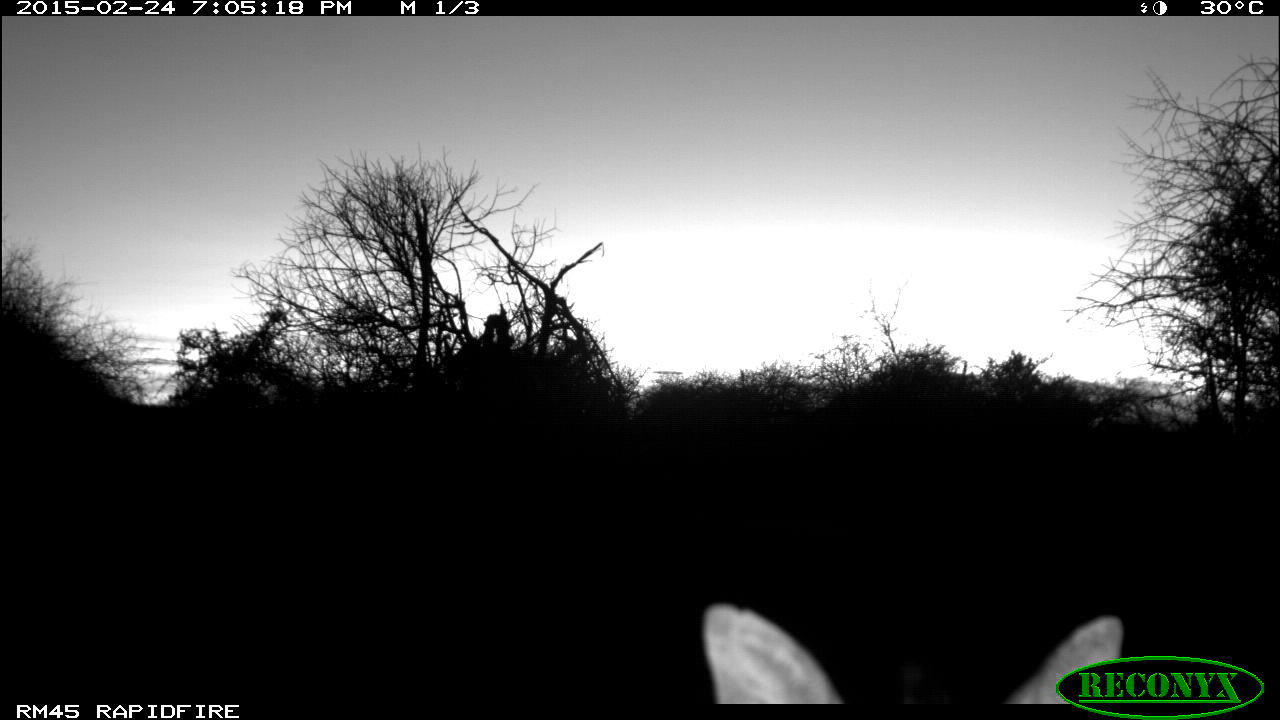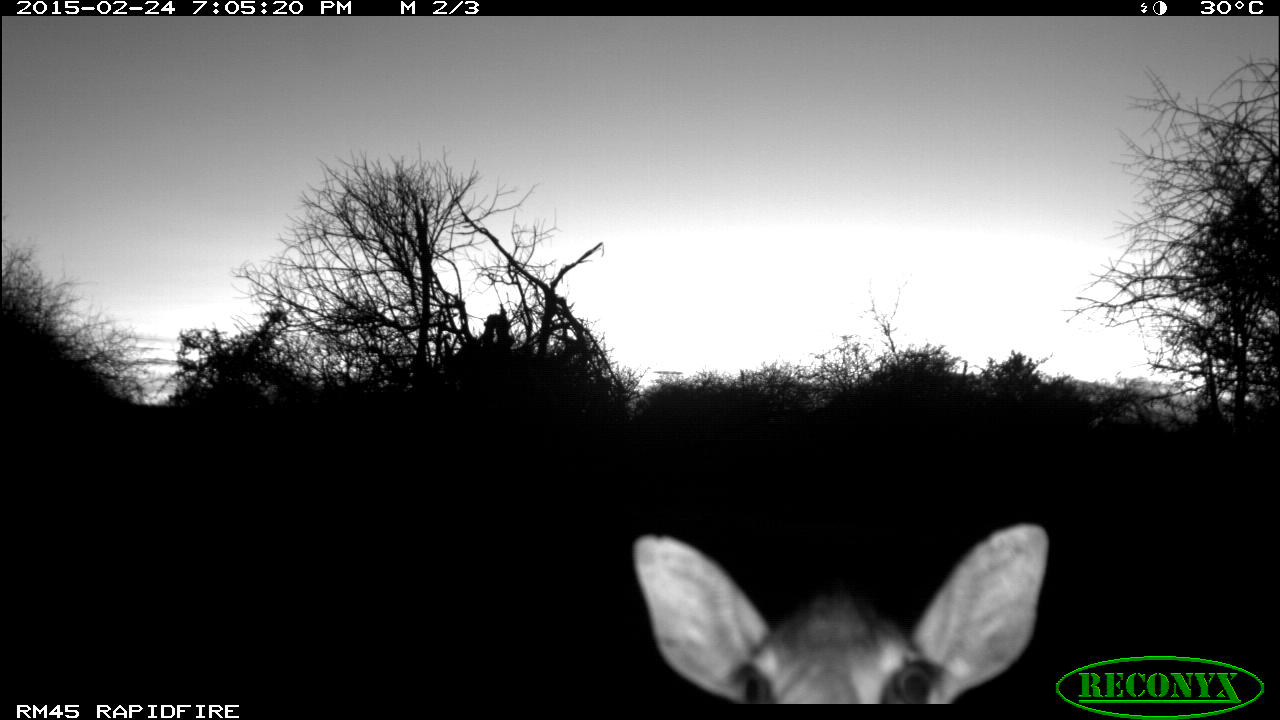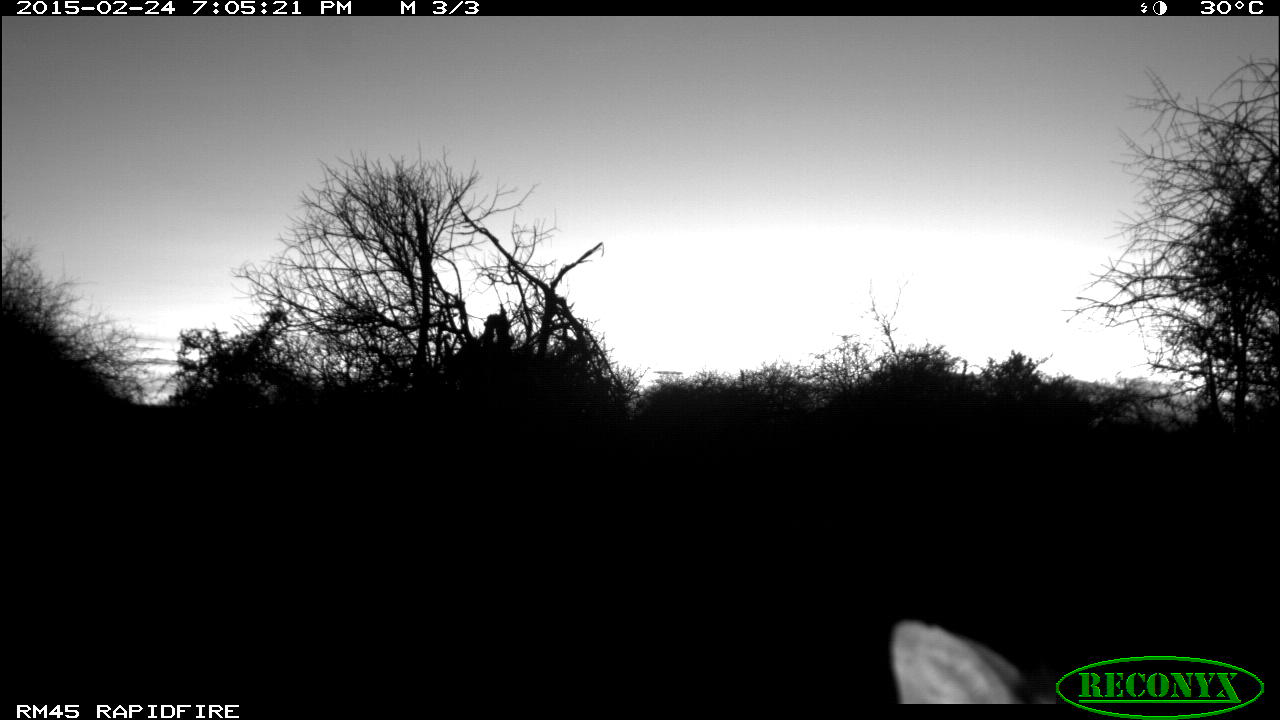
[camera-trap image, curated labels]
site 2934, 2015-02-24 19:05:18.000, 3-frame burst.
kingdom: Animalia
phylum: Chordata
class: Mammalia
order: Artiodactyla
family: Bovidae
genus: Madoqua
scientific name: Madoqua guentheri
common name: günther's dik-dik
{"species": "Madoqua guentheri (günther's dik-dik)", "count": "1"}